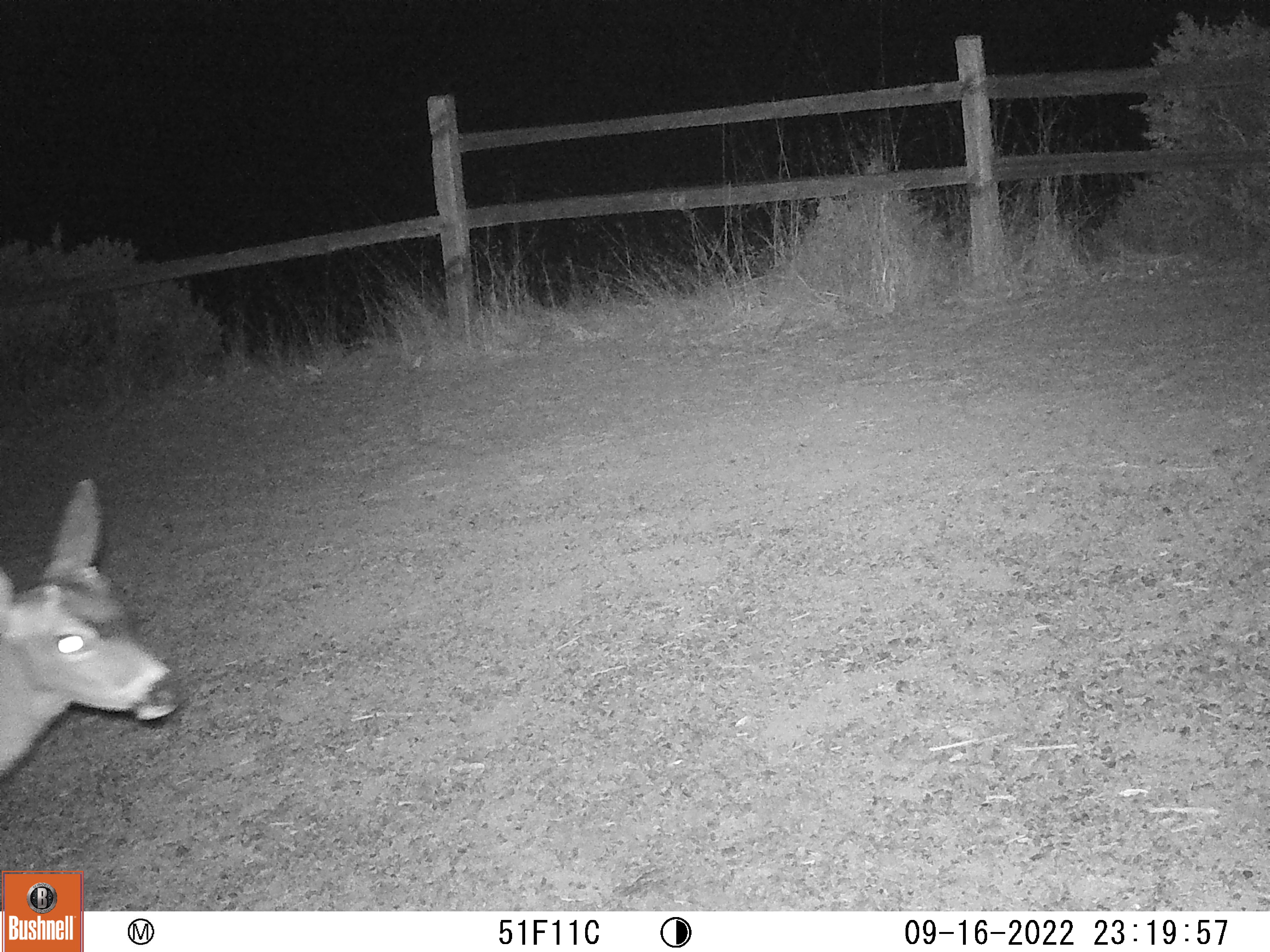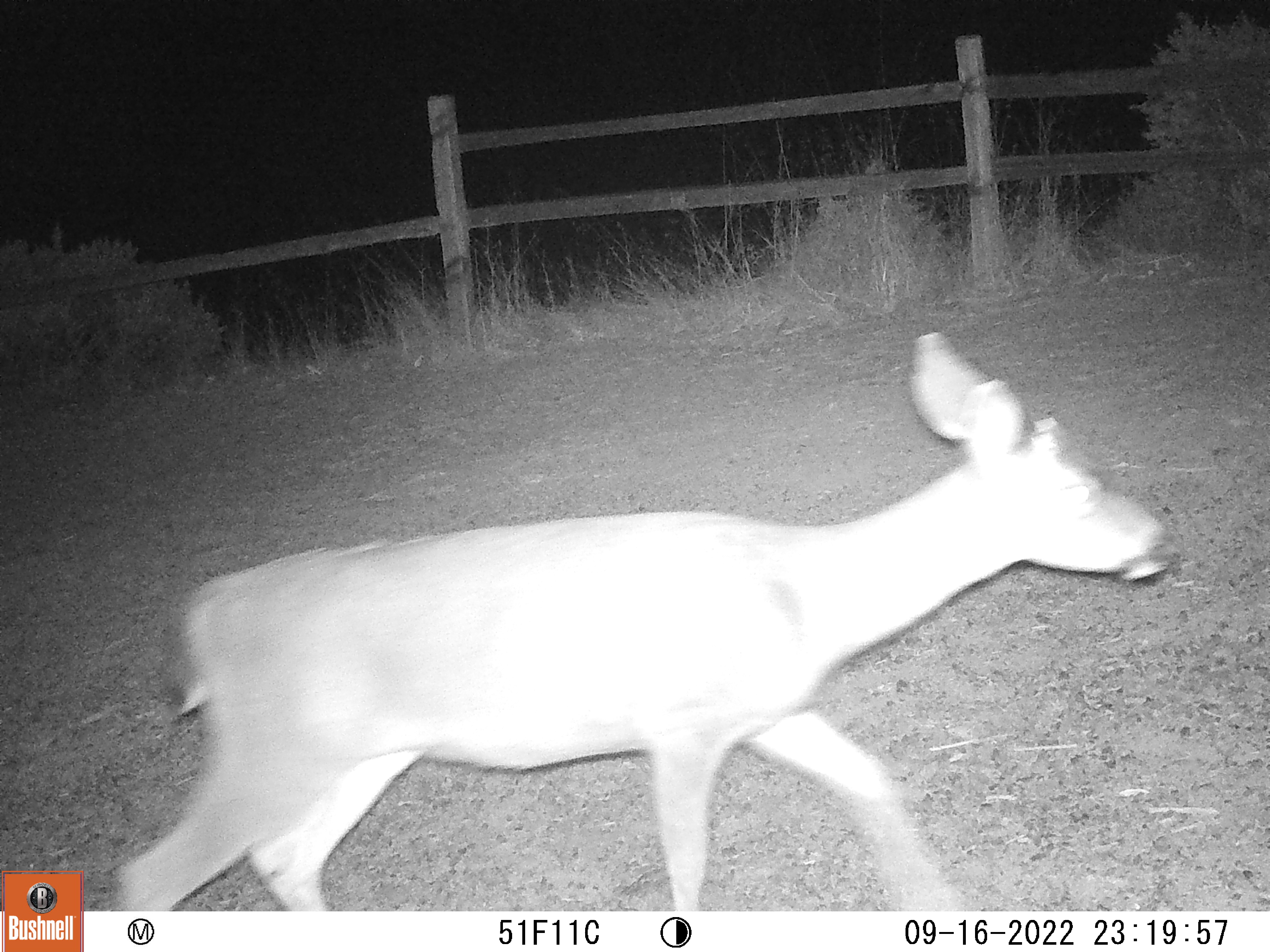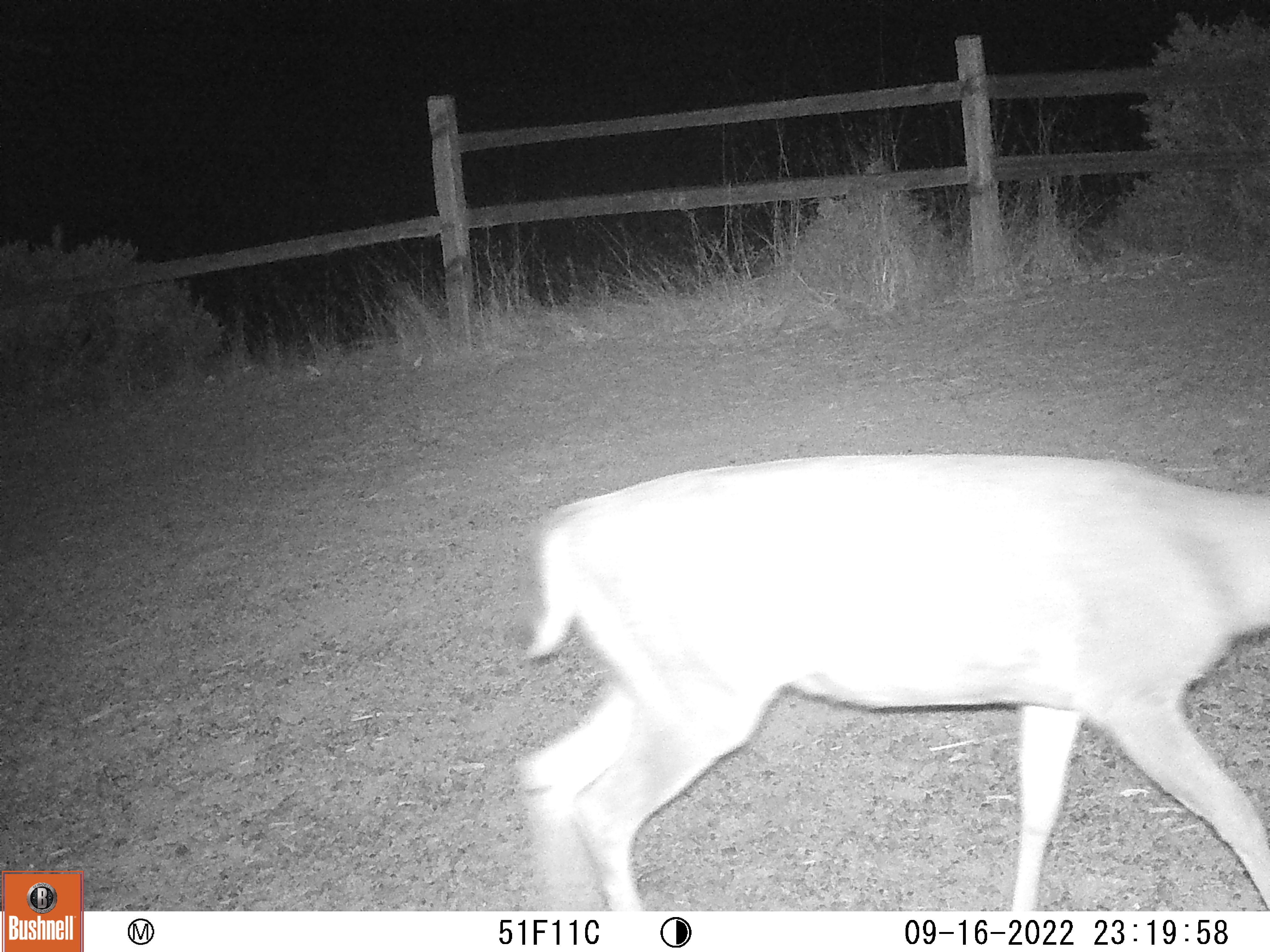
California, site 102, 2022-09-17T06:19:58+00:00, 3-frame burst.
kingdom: Animalia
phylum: Chordata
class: Mammalia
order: Artiodactyla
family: Cervidae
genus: Odocoileus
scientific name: Odocoileus hemionus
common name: mule deer